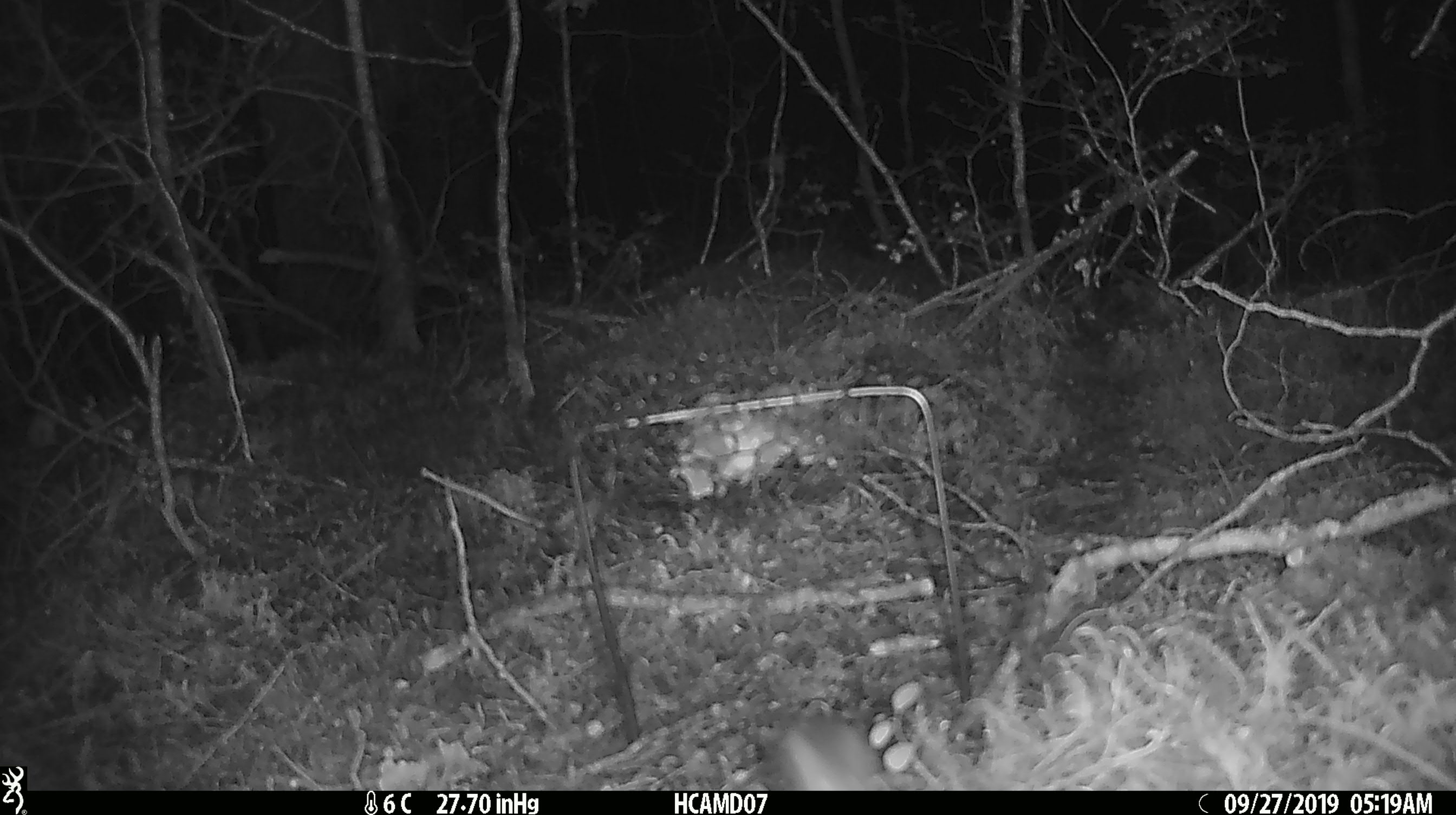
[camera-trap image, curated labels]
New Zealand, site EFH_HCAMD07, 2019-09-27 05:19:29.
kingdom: Animalia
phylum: Chordata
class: Mammalia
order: Rodentia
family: Muridae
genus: Mus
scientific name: Mus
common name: mouse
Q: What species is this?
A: Mouse (Mus).